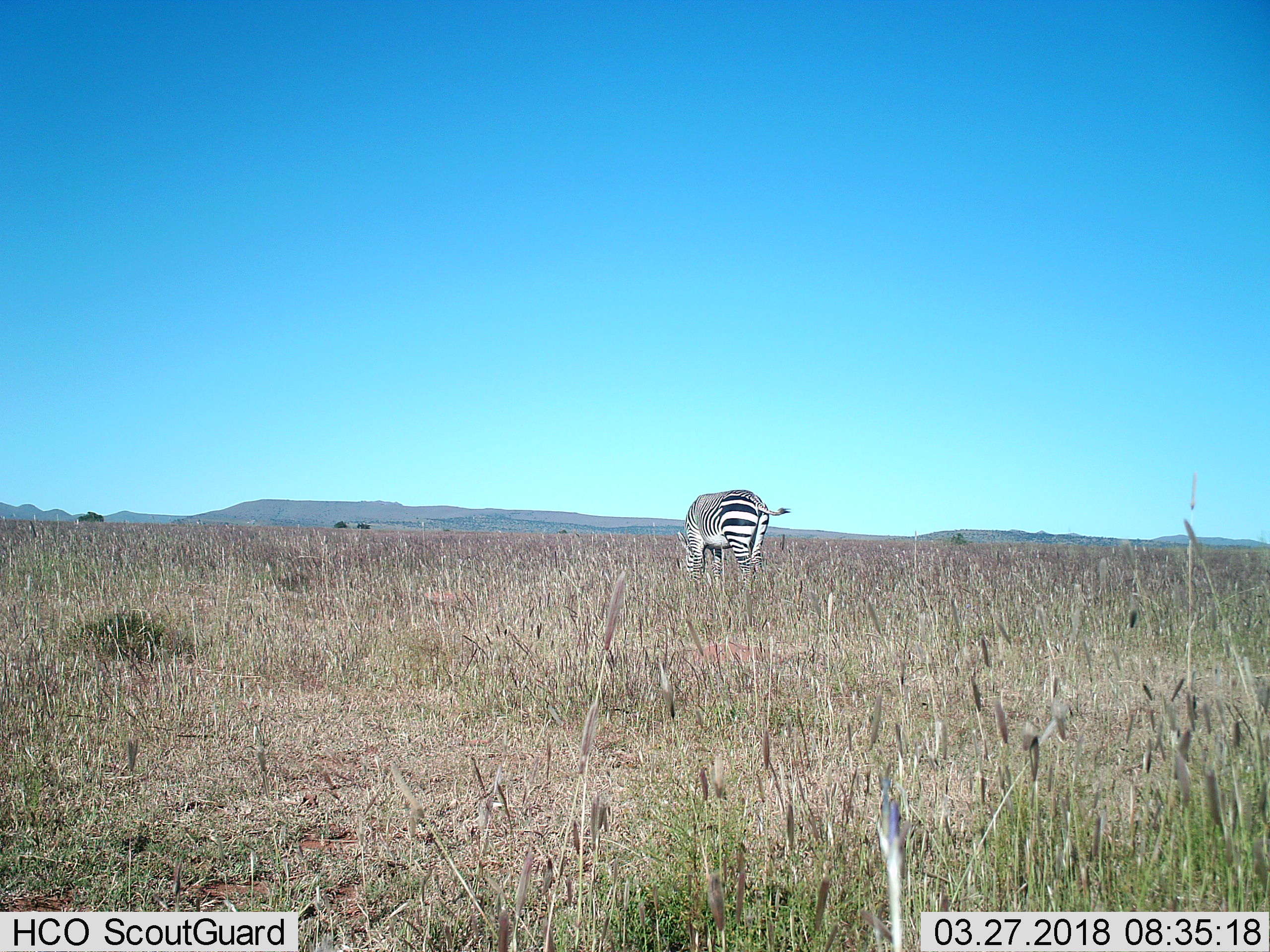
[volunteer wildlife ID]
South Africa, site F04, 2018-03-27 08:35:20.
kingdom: Animalia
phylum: Chordata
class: Mammalia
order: Perissodactyla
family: Equidae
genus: Equus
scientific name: Equus zebra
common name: mountain zebra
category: zebramountain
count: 1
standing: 50%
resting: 0%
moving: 0%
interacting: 0%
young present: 0%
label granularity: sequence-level